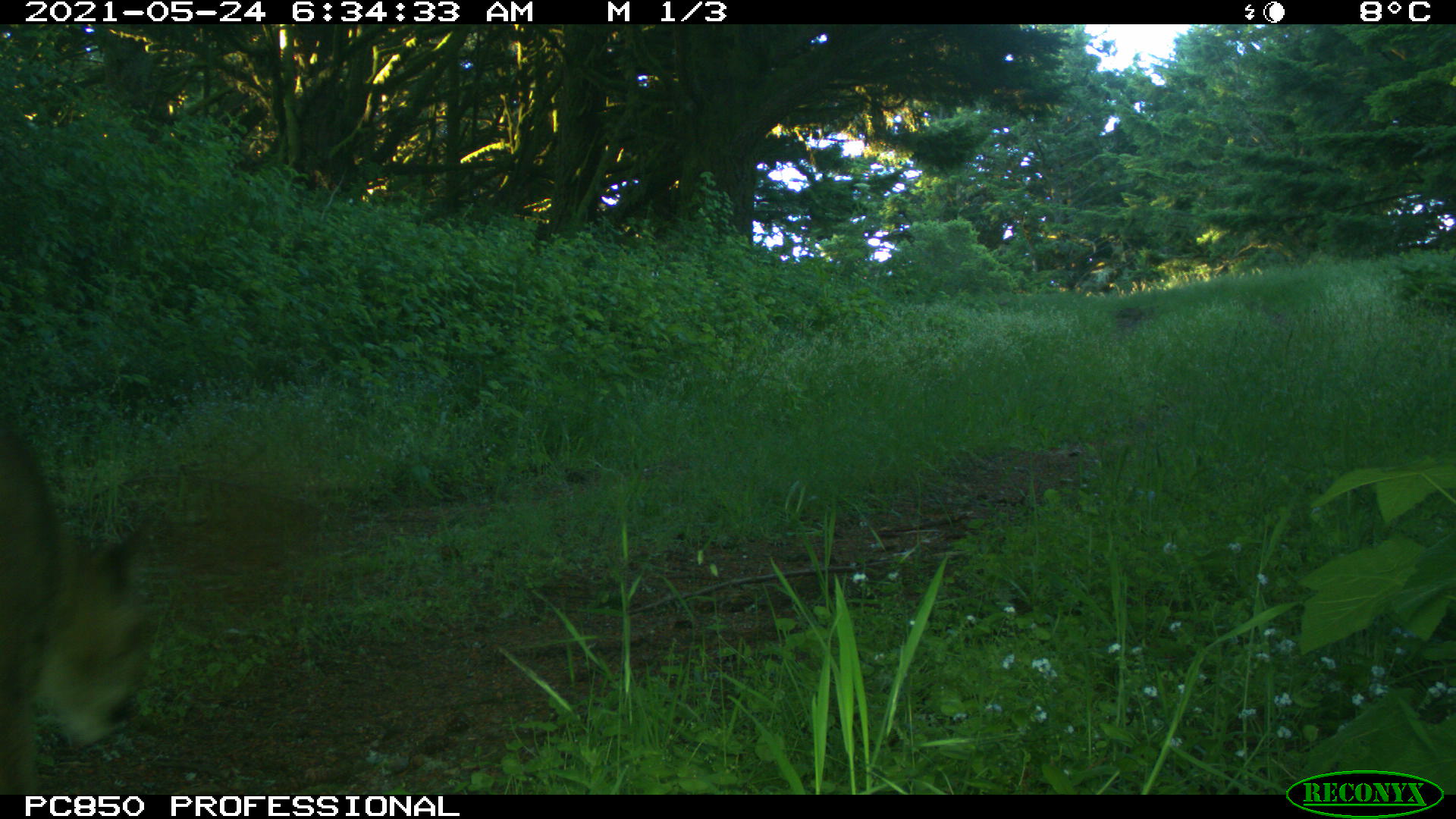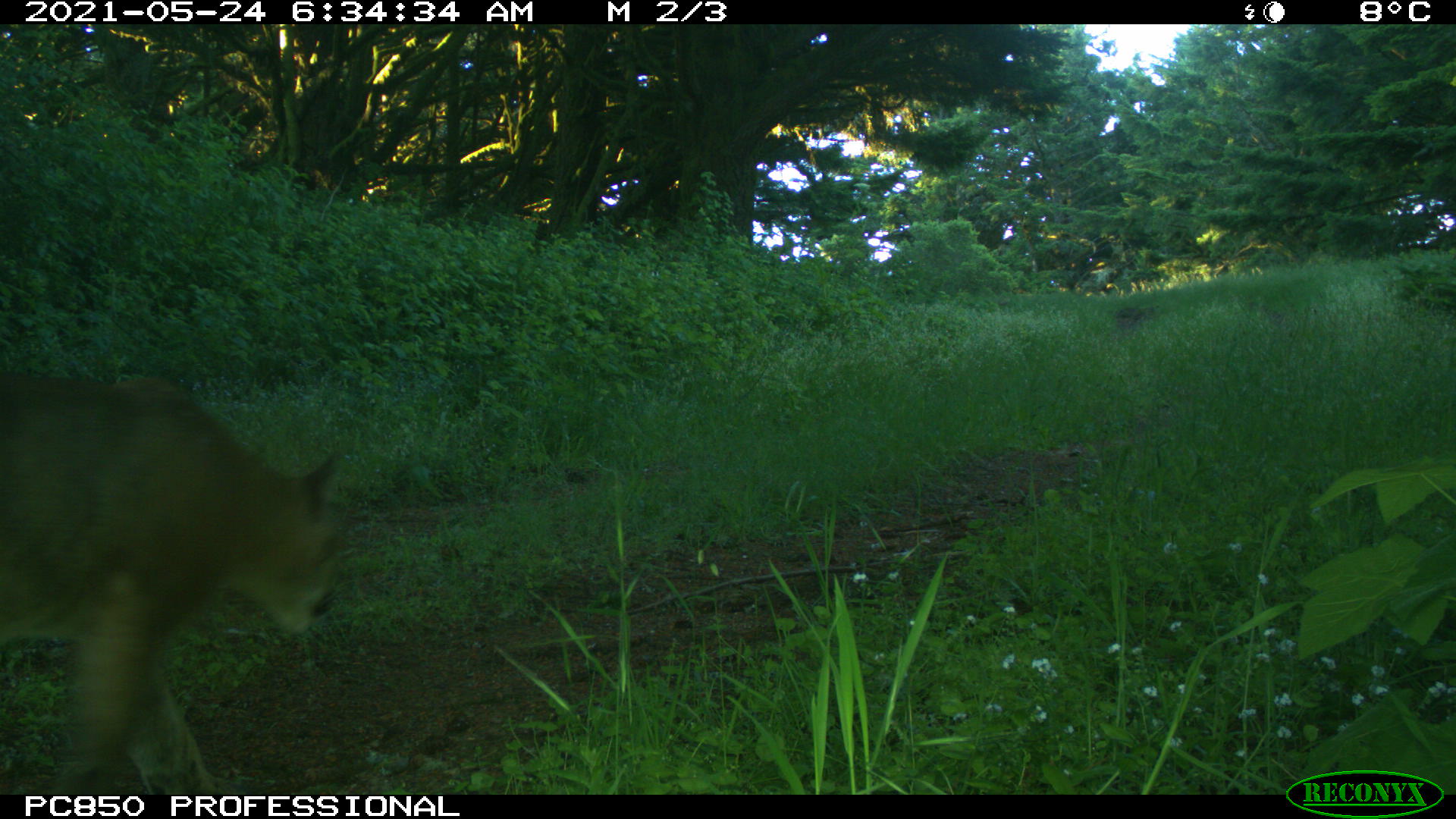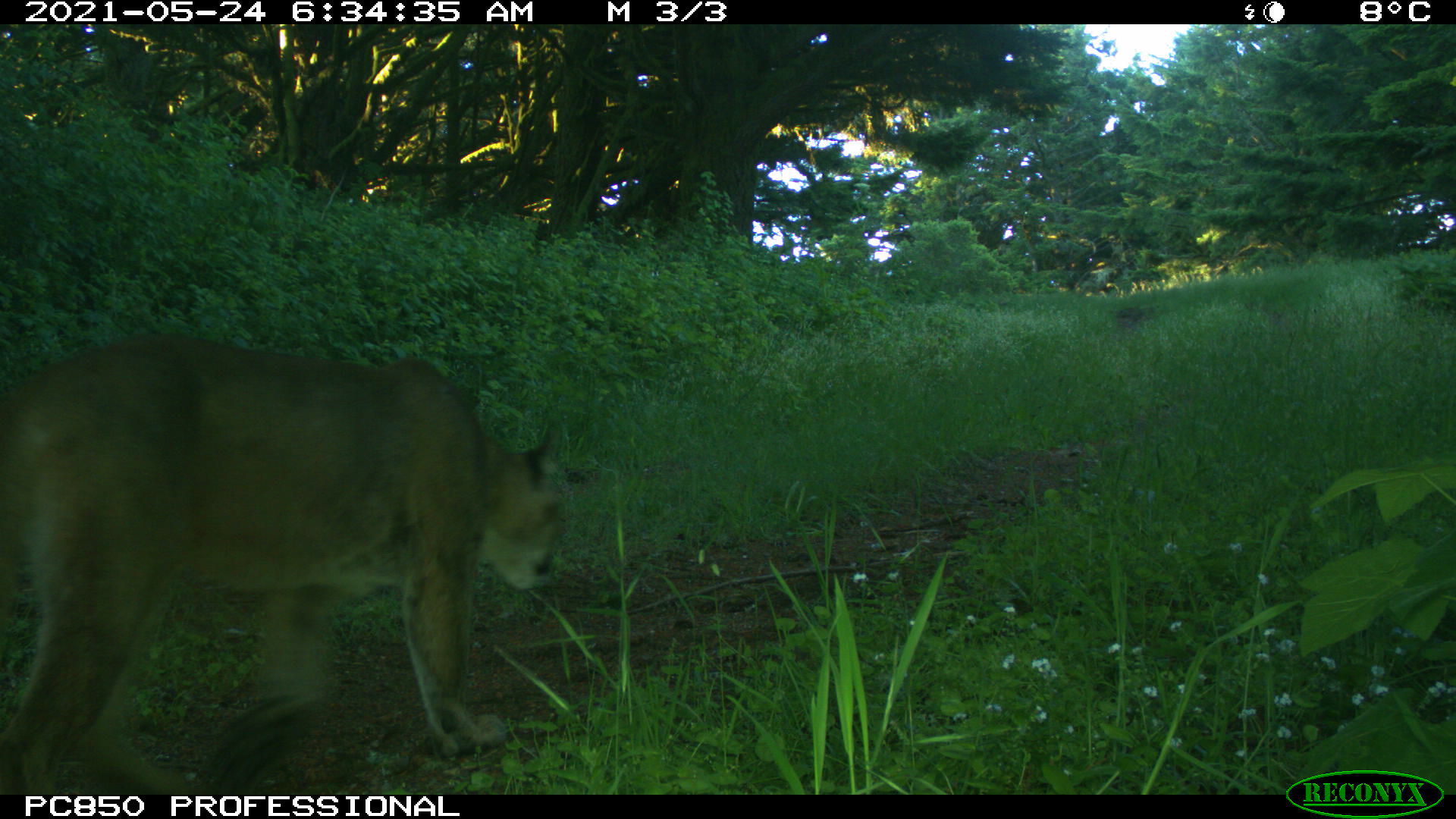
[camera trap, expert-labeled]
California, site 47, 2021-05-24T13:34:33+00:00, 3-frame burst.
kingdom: Animalia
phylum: Chordata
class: Mammalia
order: Carnivora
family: Felidae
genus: Puma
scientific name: Puma concolor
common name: puma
Puma (Puma concolor).